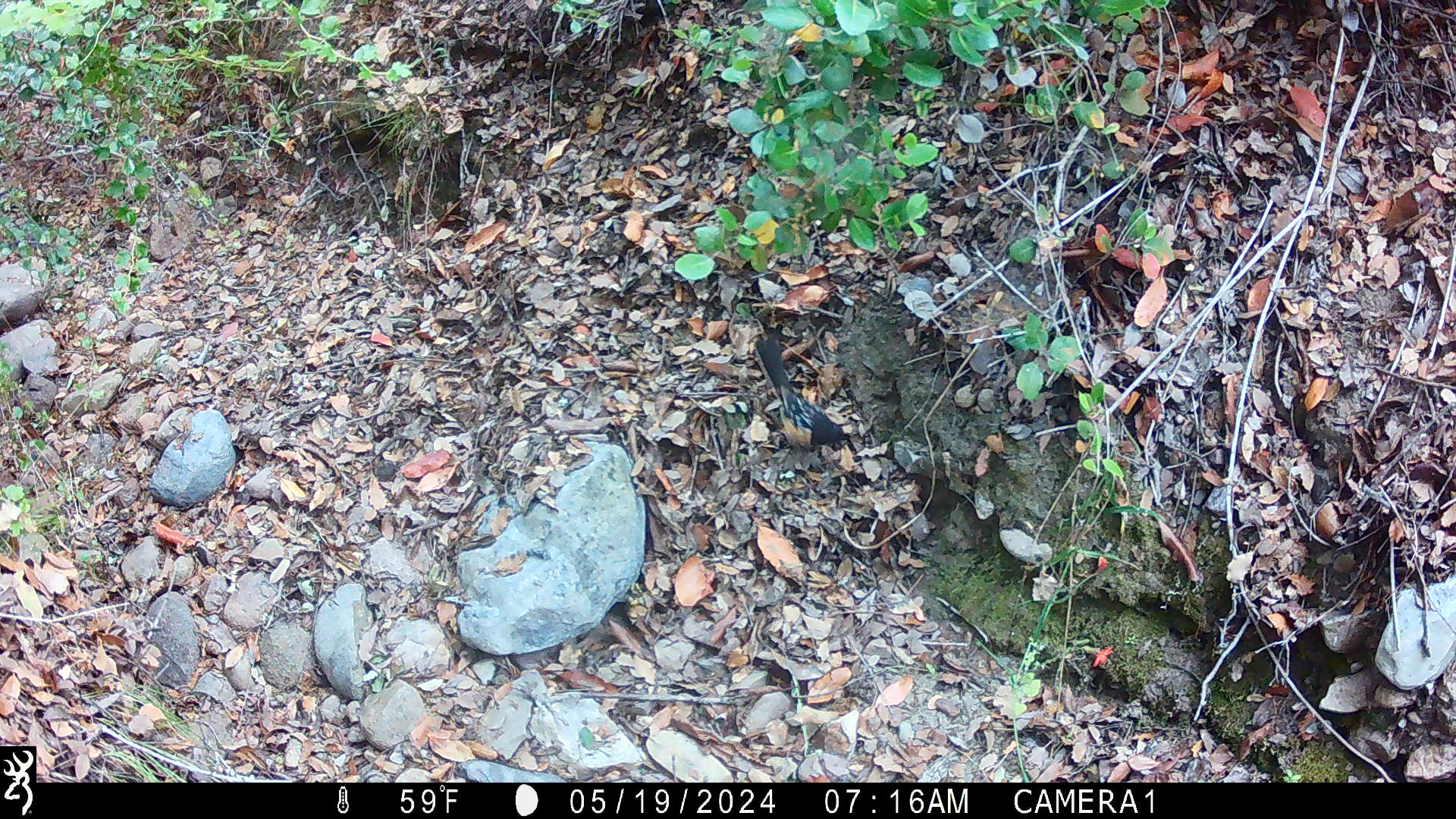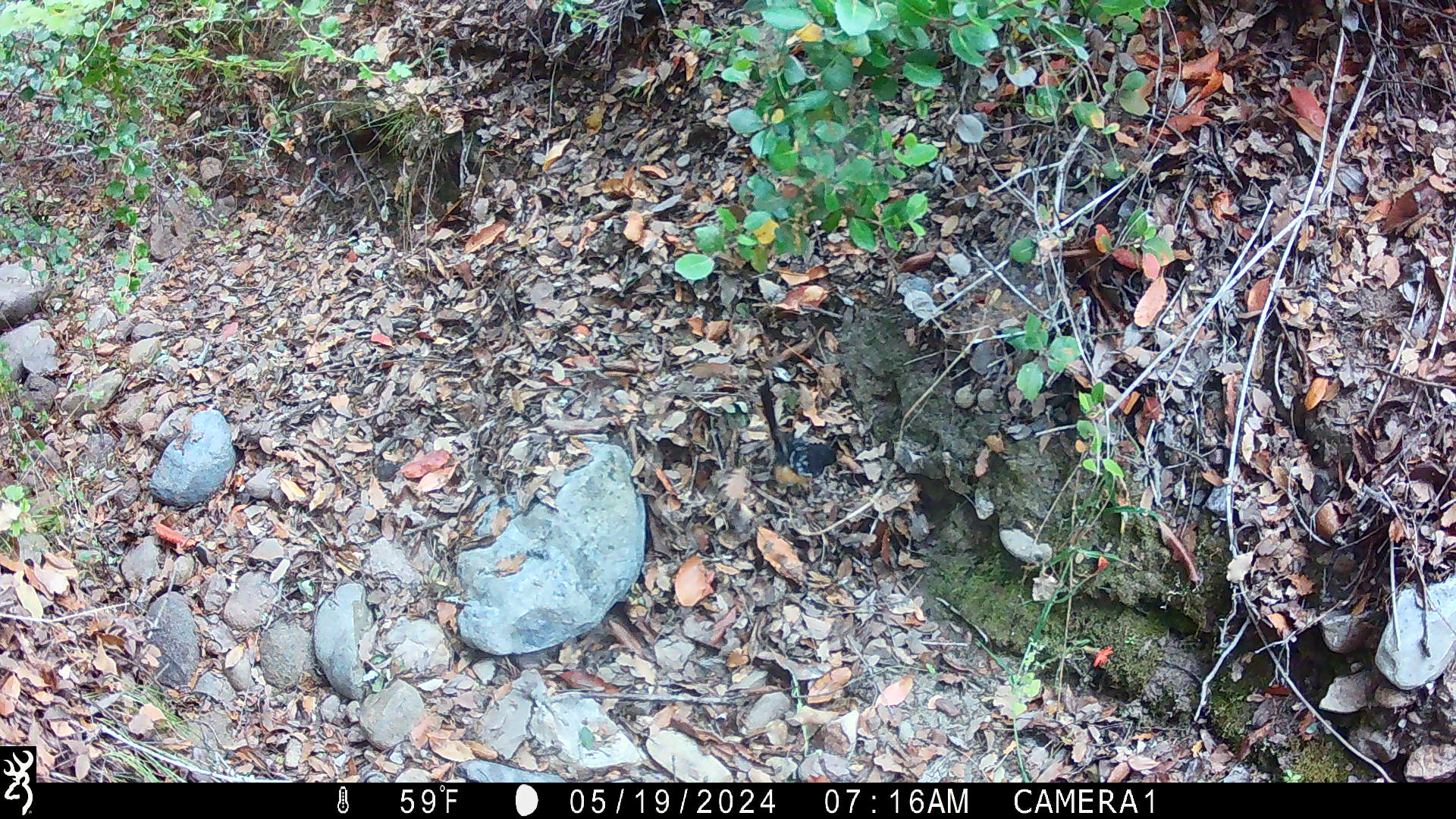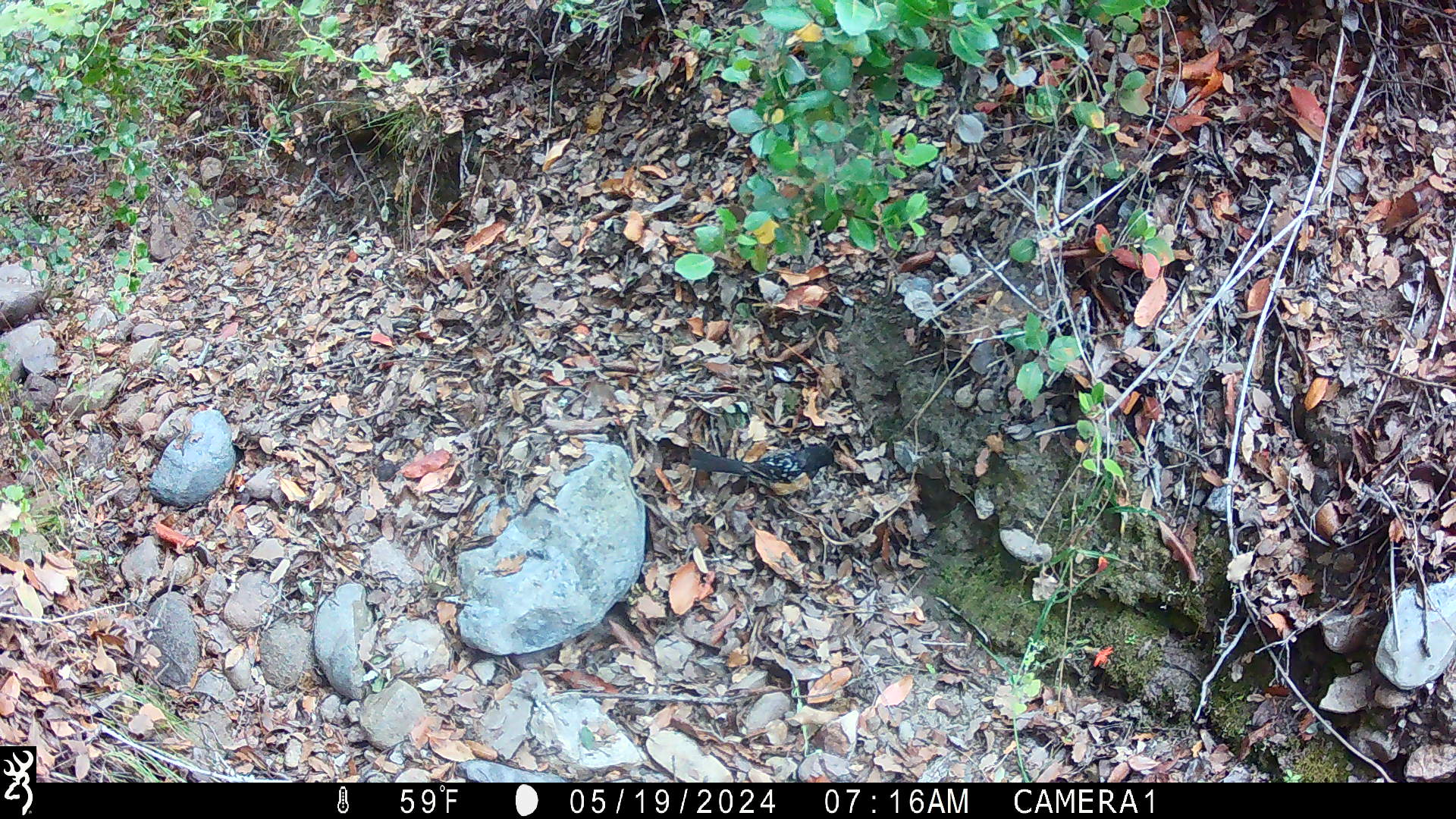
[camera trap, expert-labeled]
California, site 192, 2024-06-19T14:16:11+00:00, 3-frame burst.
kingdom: Animalia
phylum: Chordata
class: Aves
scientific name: Aves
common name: bird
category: unknown bird